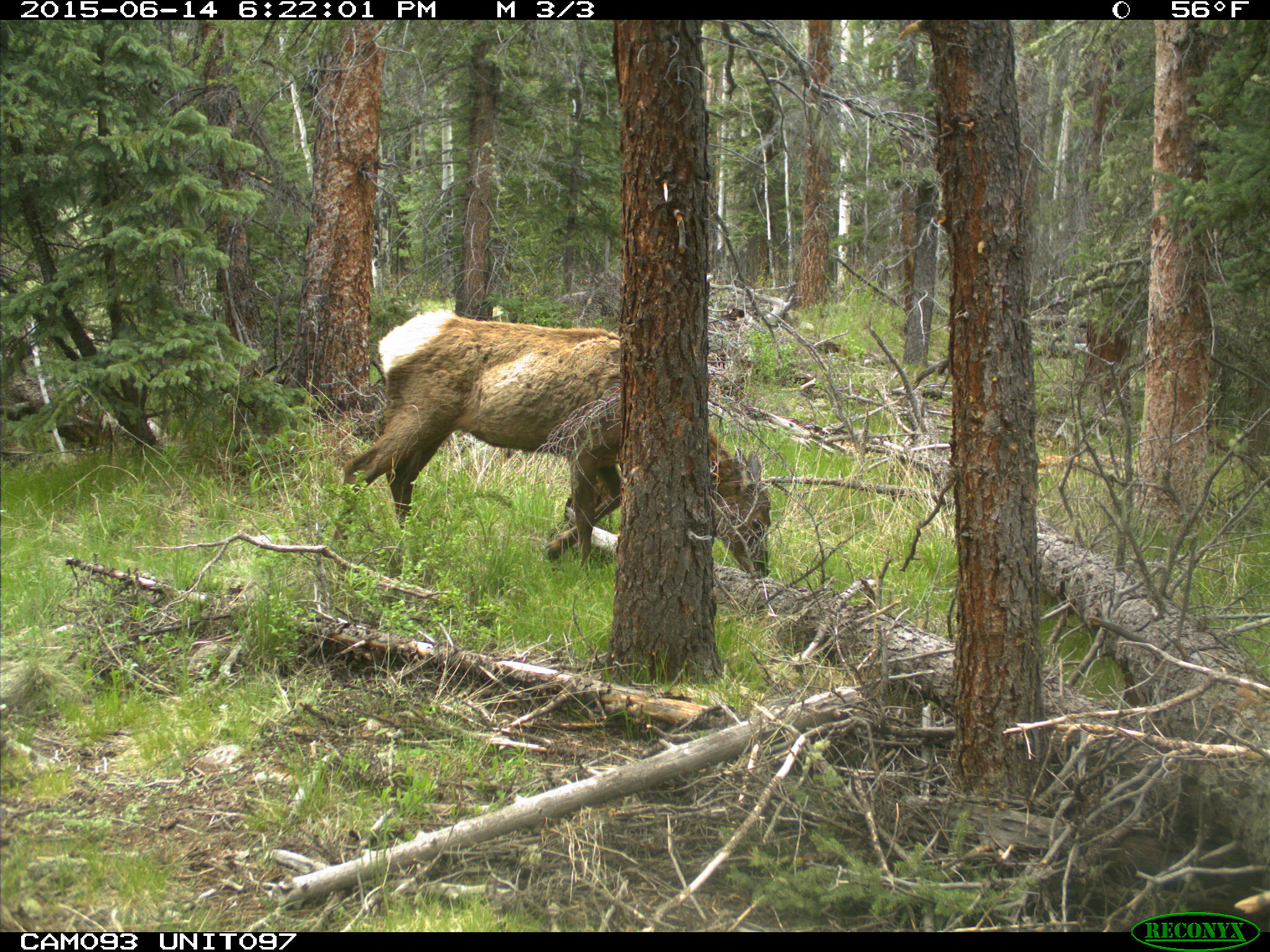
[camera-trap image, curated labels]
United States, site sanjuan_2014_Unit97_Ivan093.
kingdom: Animalia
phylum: Chordata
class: Mammalia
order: Artiodactyla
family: Cervidae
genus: Cervus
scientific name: Cervus elaphus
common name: red deer